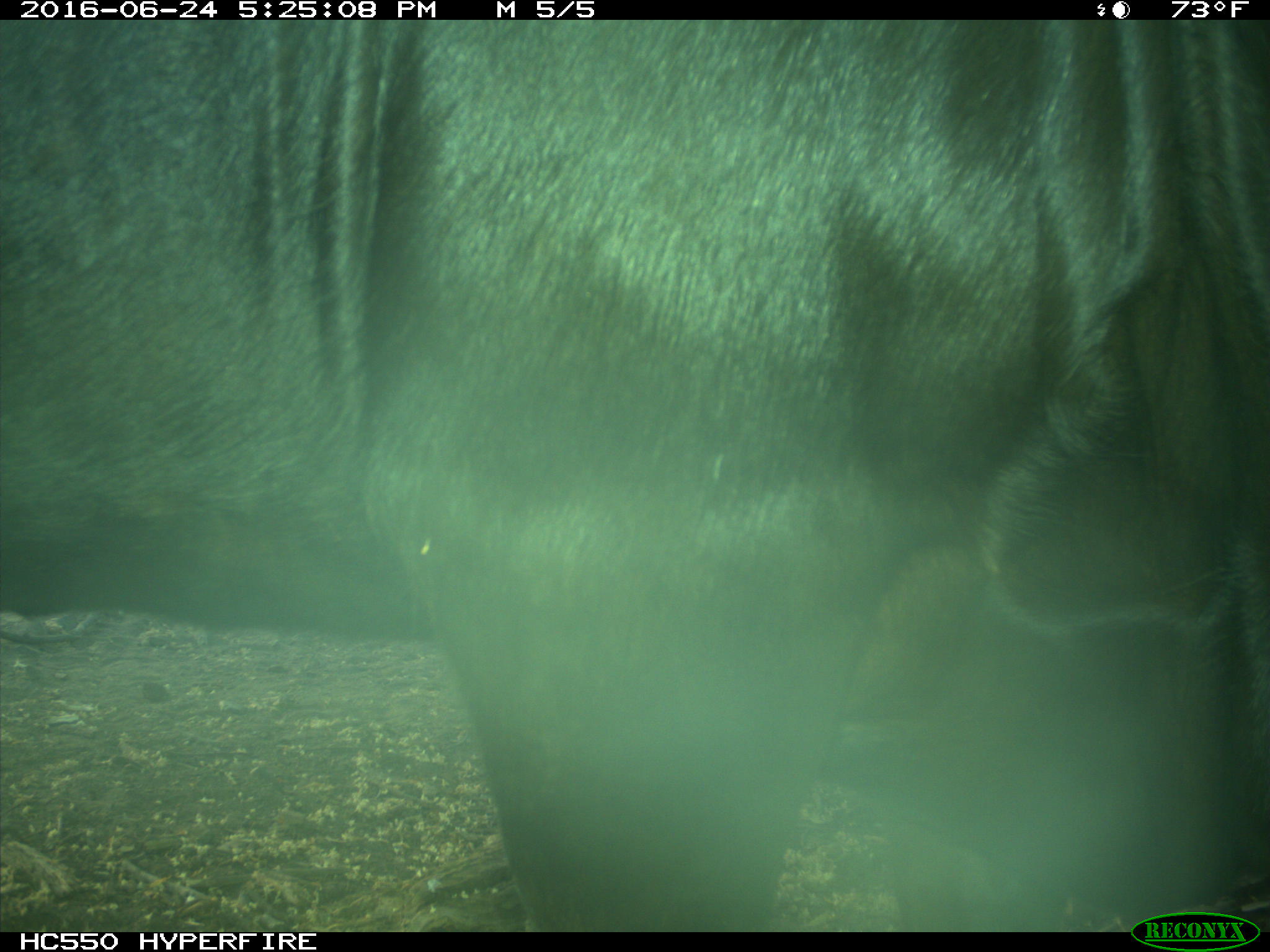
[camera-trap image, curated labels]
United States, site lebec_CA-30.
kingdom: Animalia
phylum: Chordata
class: Mammalia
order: Artiodactyla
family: Bovidae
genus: Bos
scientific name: Bos taurus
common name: domestic cow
Bos taurus (domestic cow).